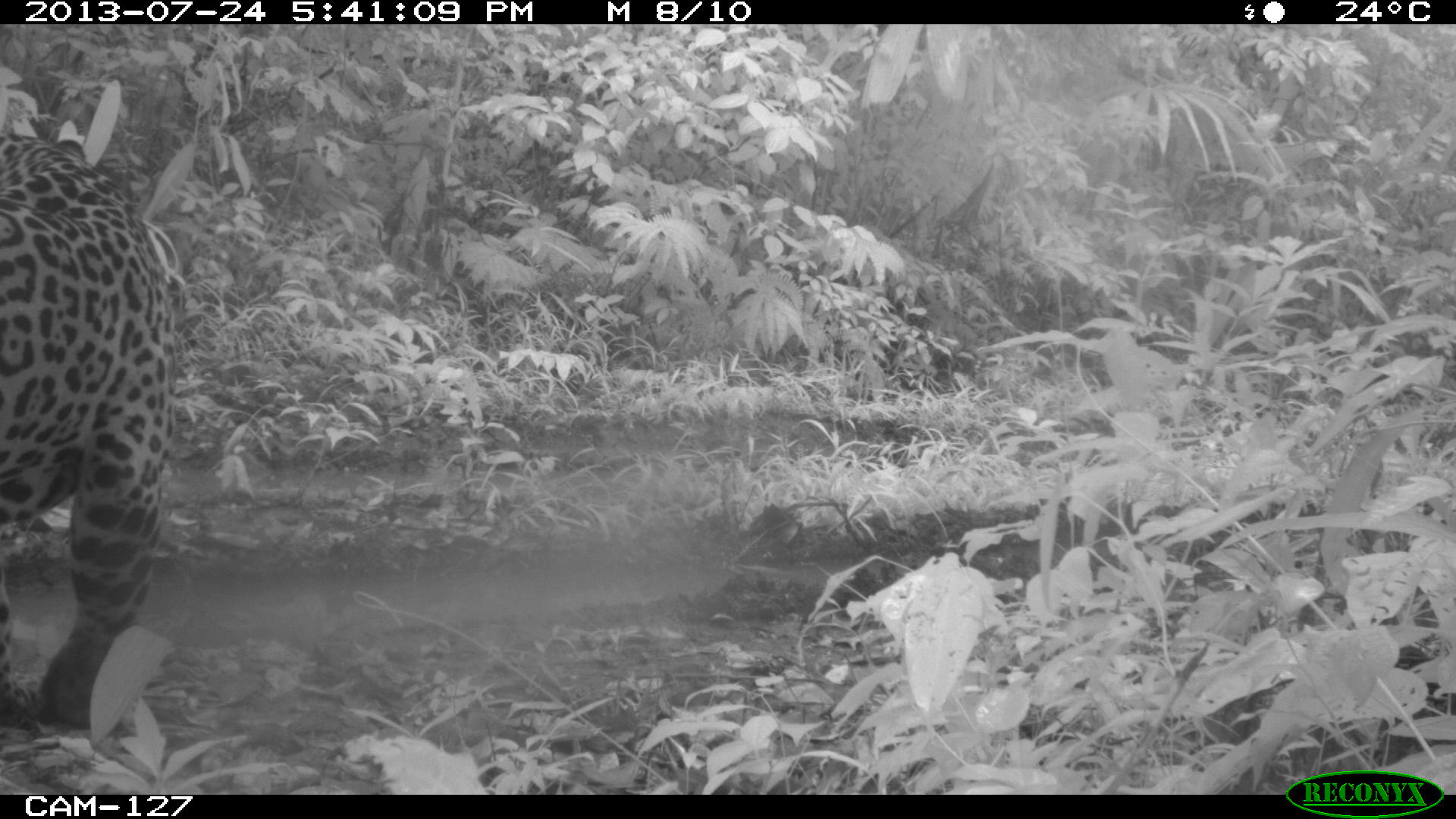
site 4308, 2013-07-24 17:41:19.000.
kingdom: Animalia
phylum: Chordata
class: Mammalia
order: Carnivora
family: Felidae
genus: Panthera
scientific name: Panthera onca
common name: jaguar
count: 1